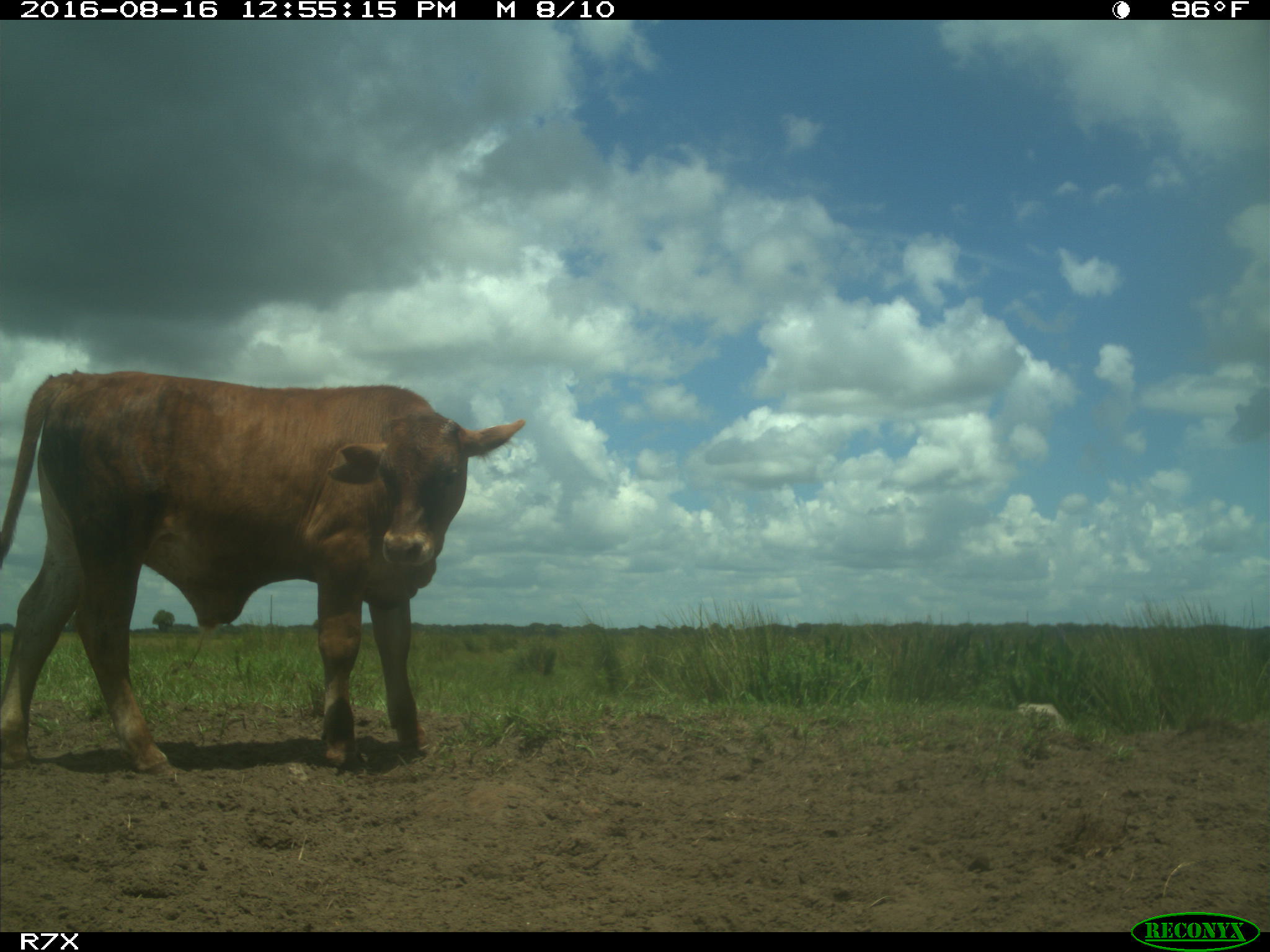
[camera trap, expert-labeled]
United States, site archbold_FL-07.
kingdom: Animalia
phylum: Chordata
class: Mammalia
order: Artiodactyla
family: Bovidae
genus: Bos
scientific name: Bos taurus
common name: domestic cow